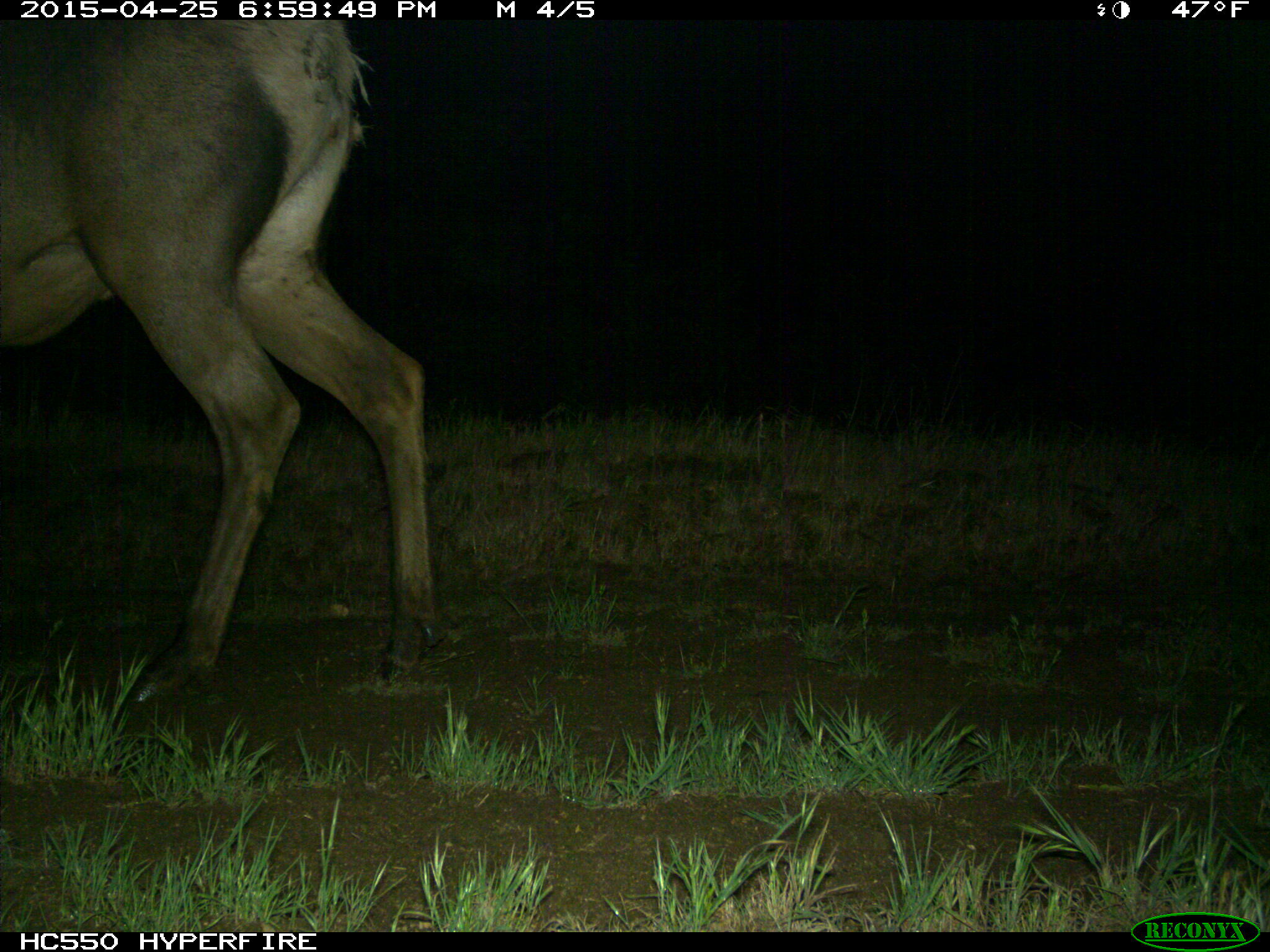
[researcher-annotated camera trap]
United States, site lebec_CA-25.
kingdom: Animalia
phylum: Chordata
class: Mammalia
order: Artiodactyla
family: Cervidae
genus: Cervus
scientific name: Cervus canadensis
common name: elk